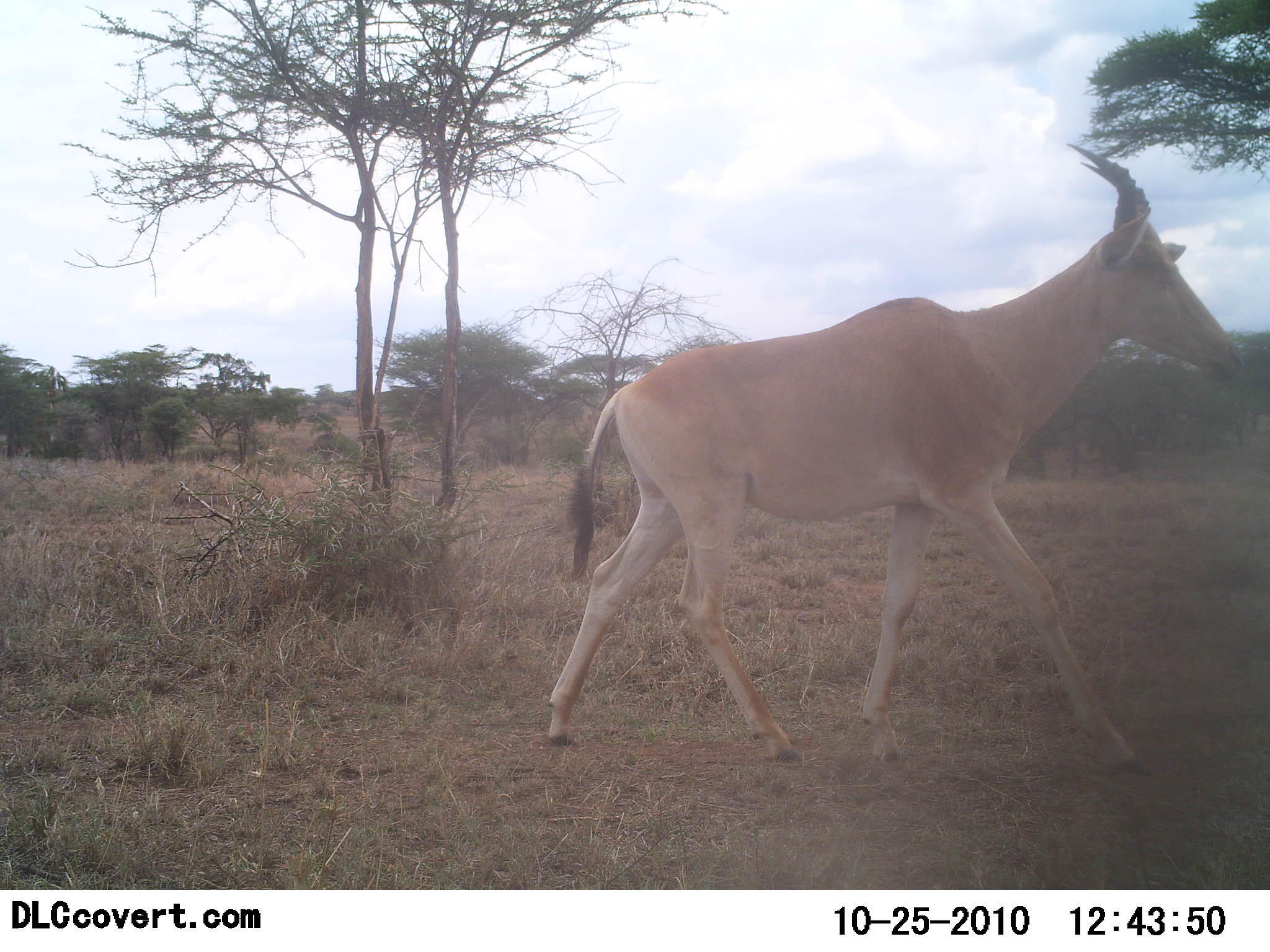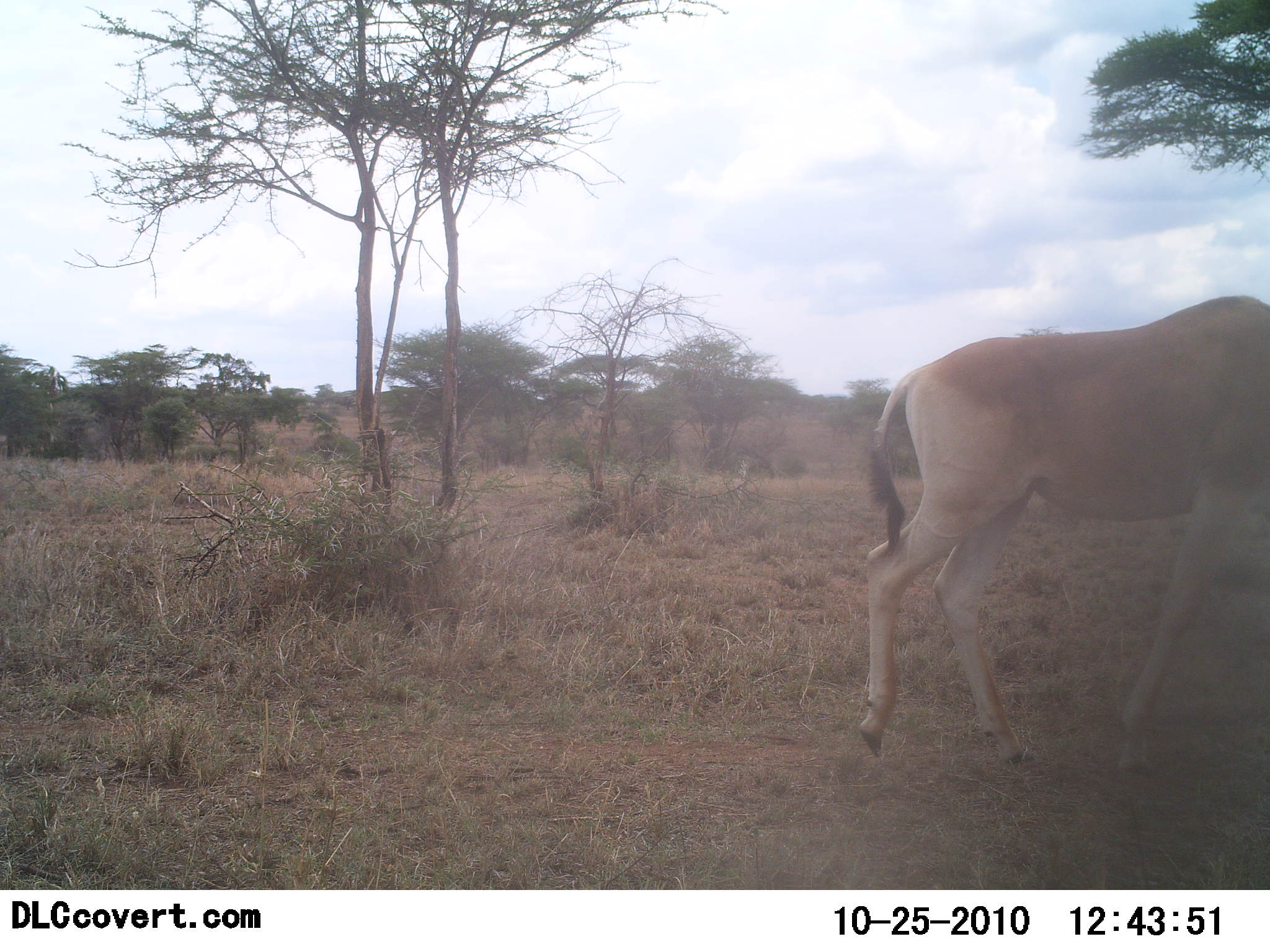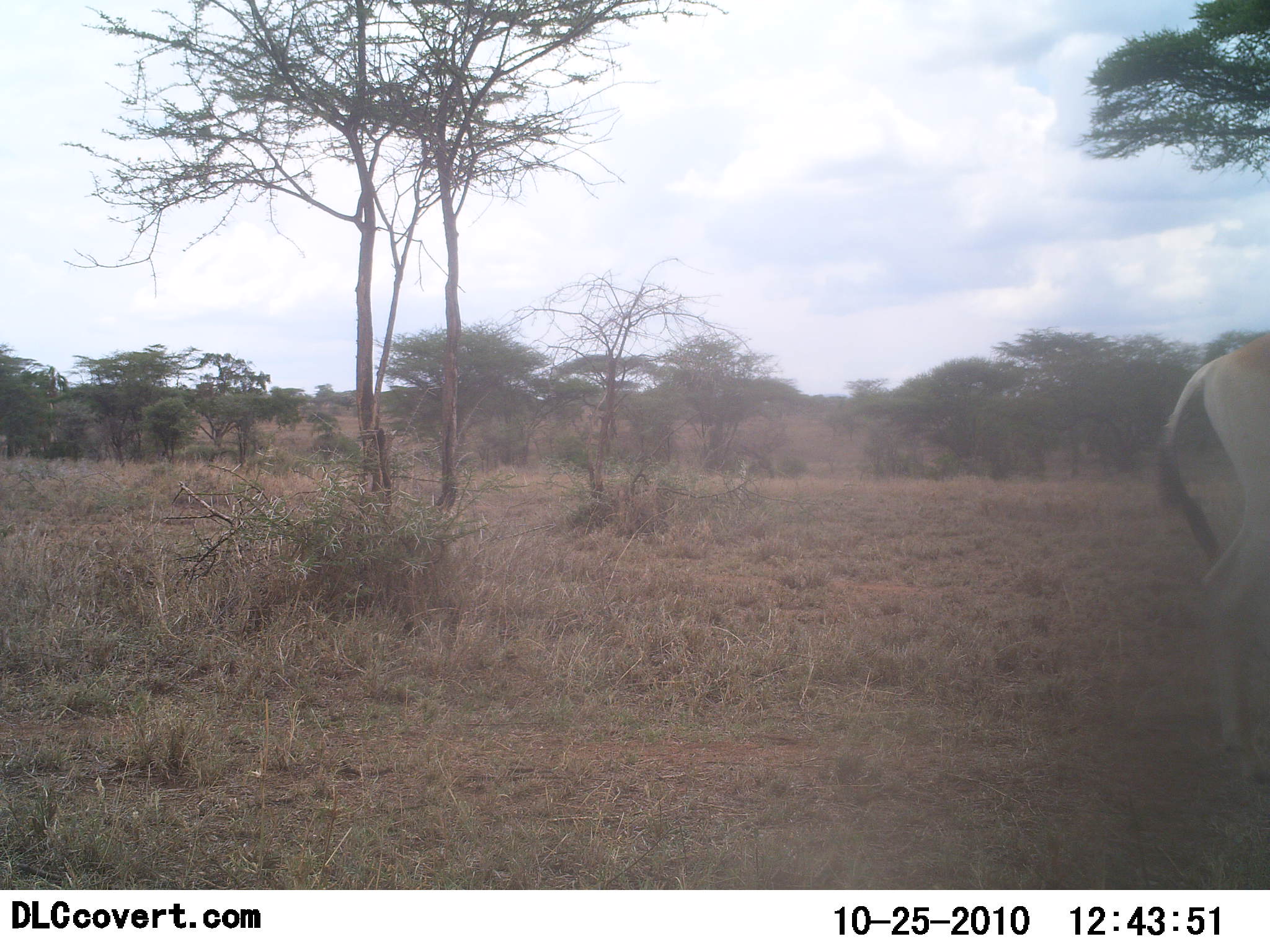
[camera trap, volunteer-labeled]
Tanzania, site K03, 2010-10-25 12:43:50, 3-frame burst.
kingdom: Animalia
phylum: Chordata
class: Mammalia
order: Artiodactyla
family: Bovidae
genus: Alcelaphus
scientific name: Alcelaphus buselaphus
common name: hartebeest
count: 1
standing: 0%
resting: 0%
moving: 100%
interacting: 0%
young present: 0%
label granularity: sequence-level